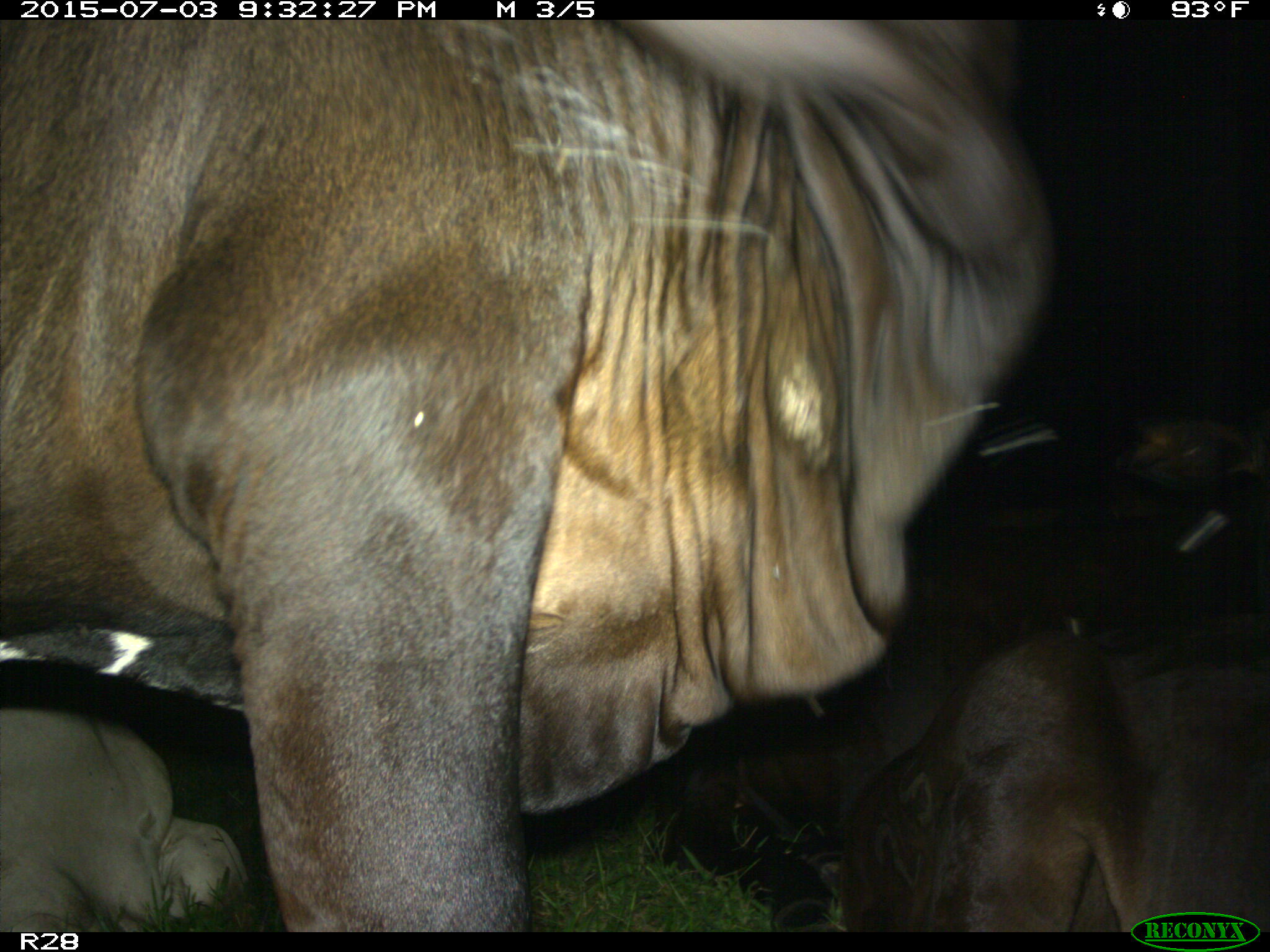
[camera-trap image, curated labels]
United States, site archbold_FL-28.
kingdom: Animalia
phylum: Chordata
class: Mammalia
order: Artiodactyla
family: Bovidae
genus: Bos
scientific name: Bos taurus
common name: domestic cow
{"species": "Bos taurus (domestic cow)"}